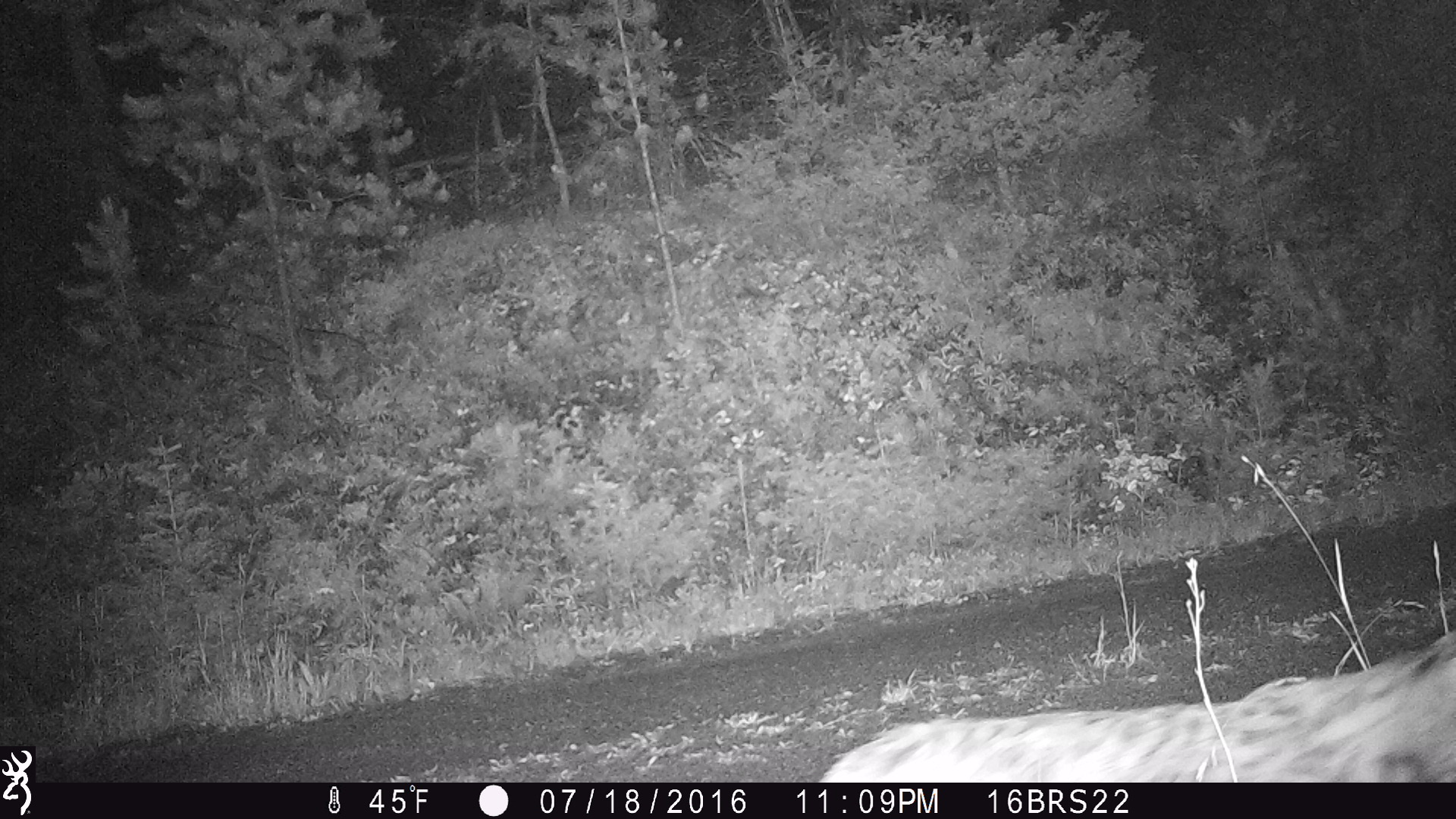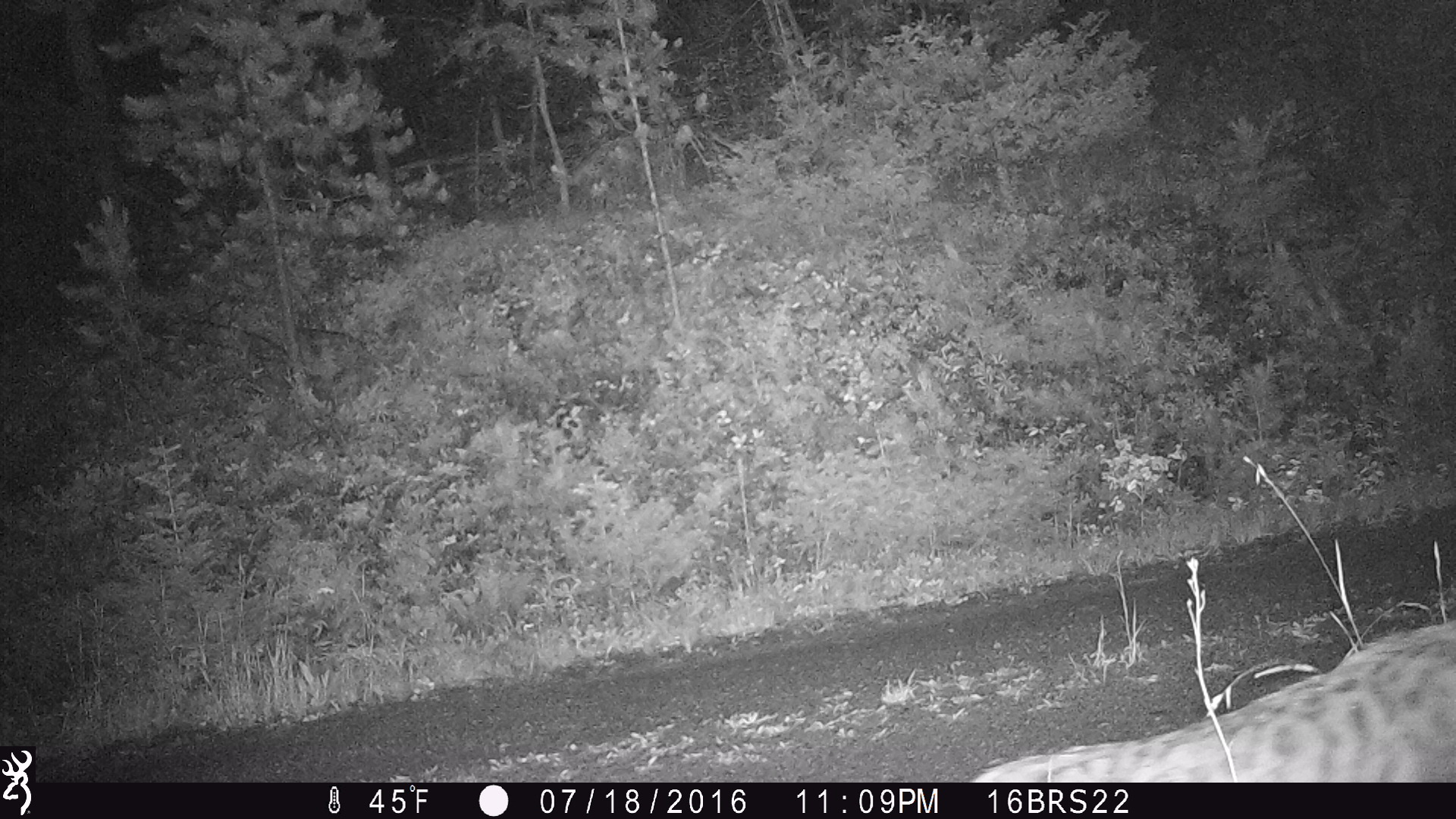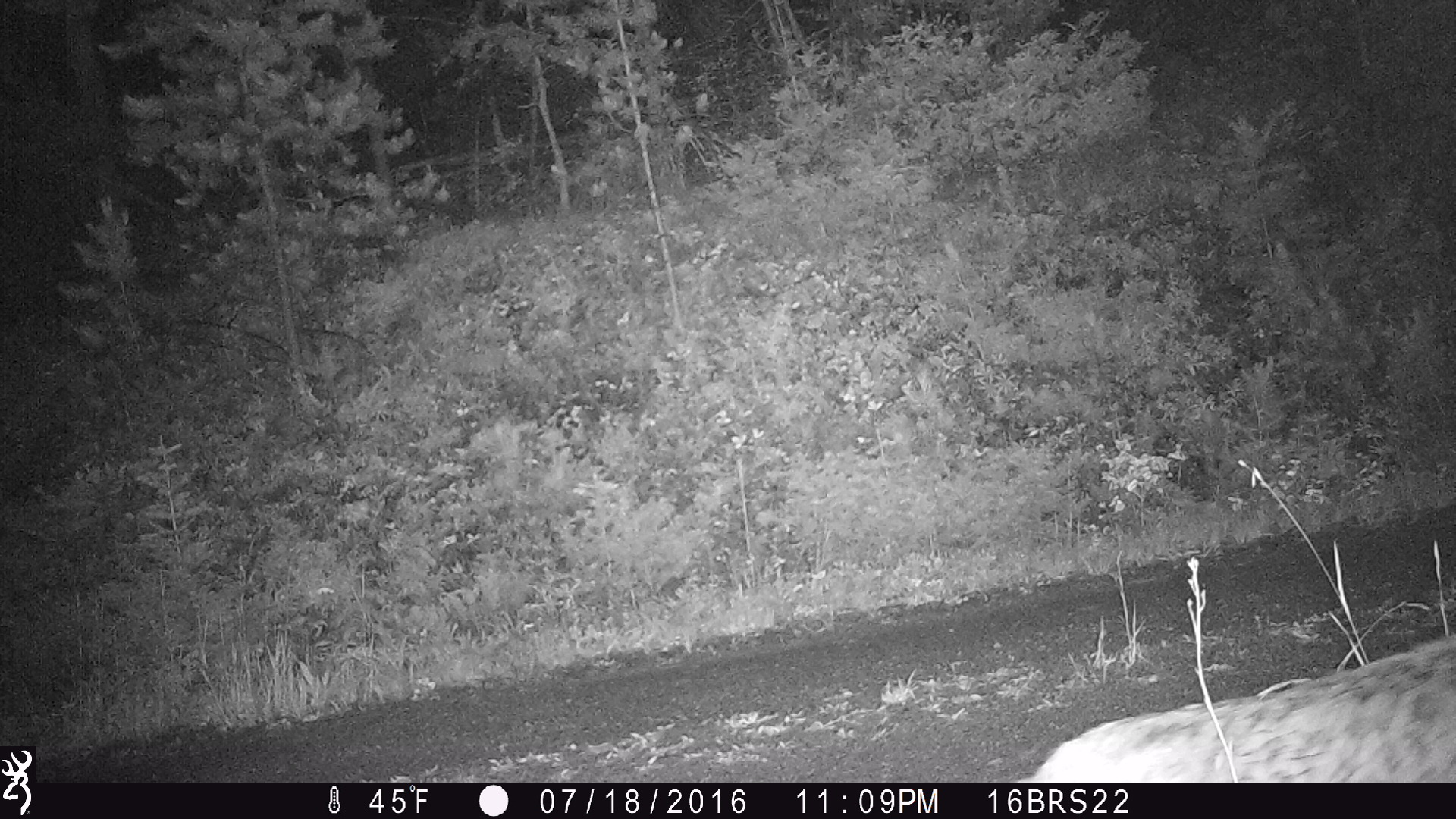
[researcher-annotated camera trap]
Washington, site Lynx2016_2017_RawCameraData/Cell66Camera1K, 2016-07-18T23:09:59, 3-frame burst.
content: unidentified animal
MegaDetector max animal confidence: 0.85